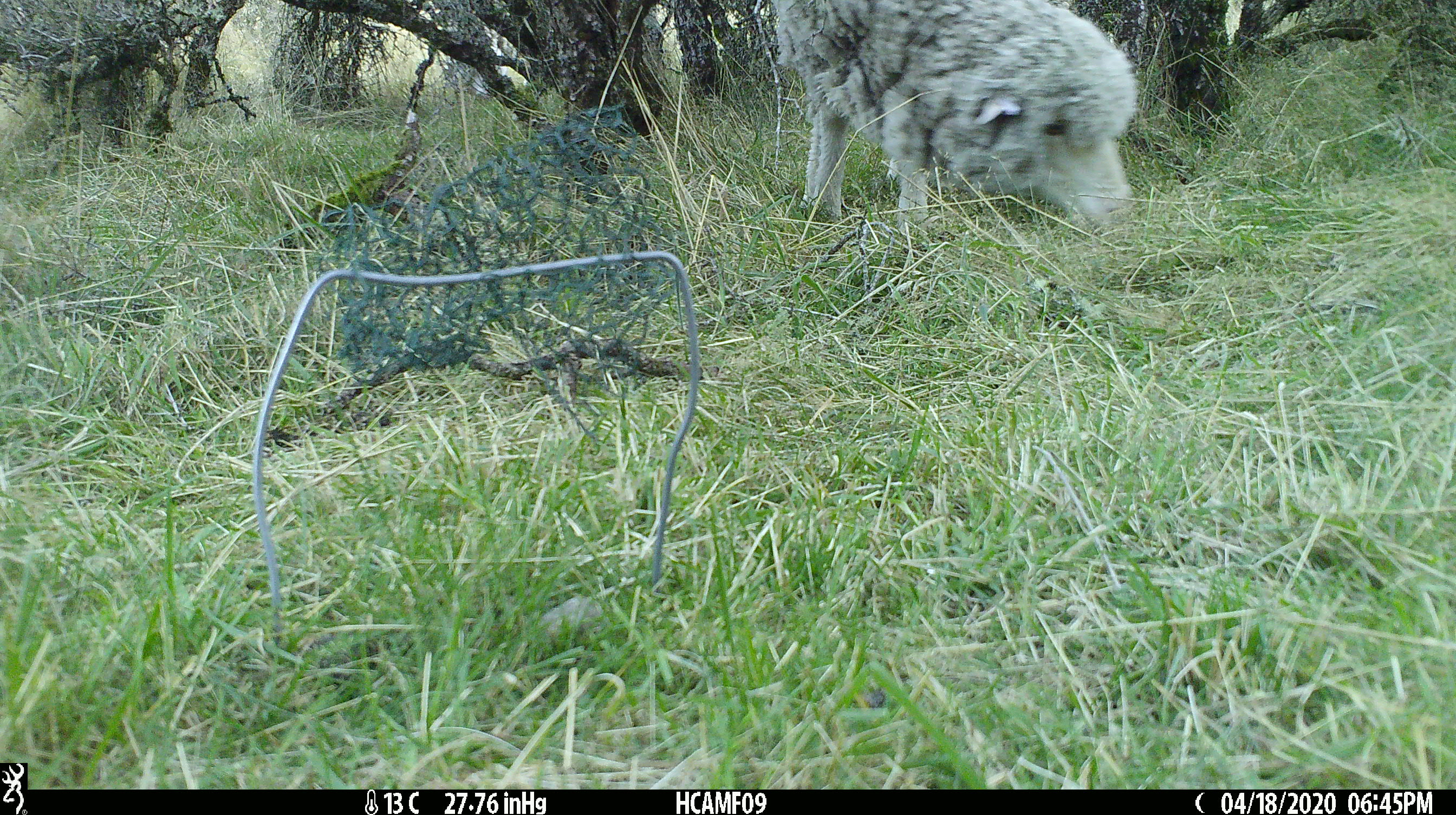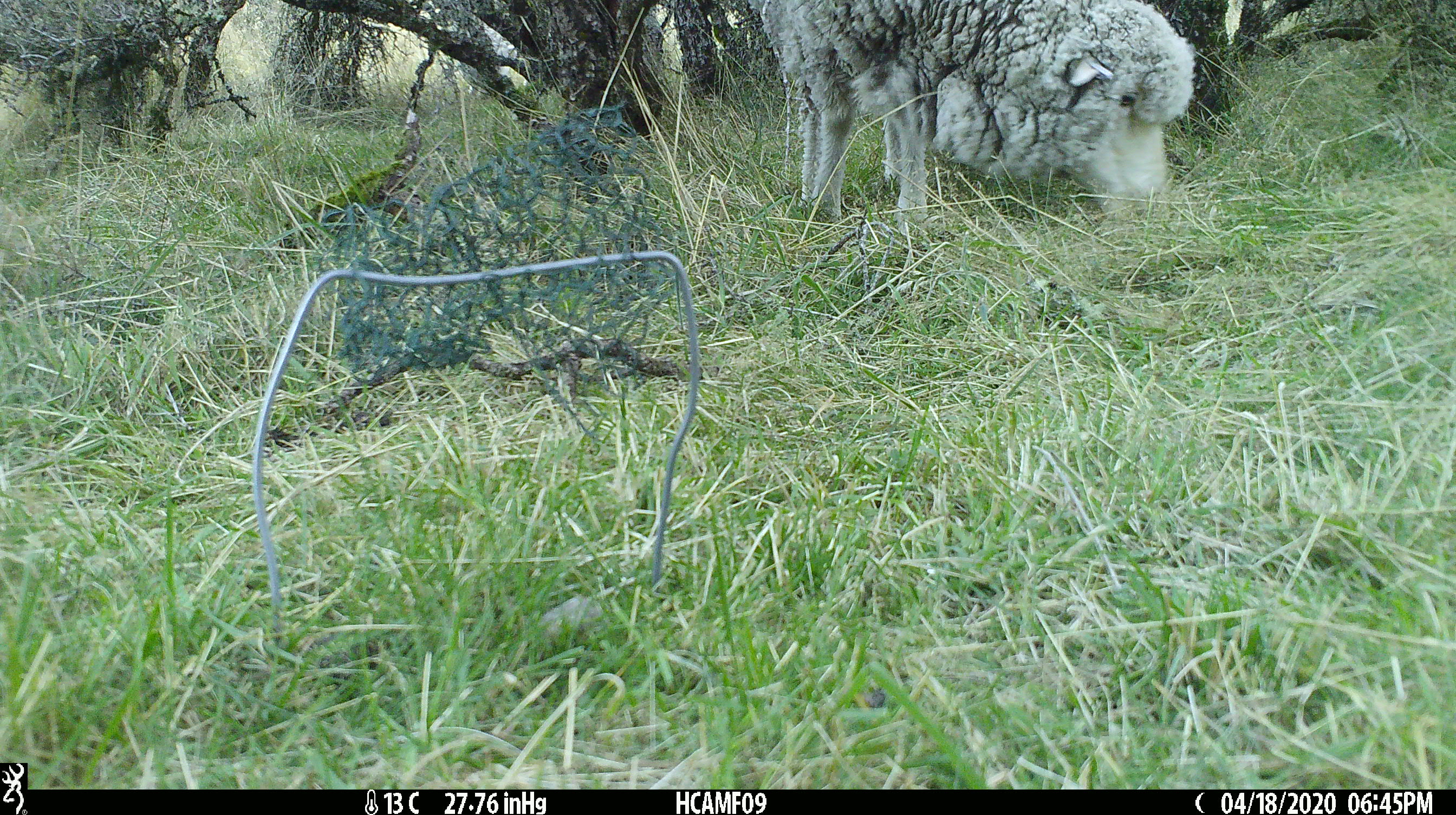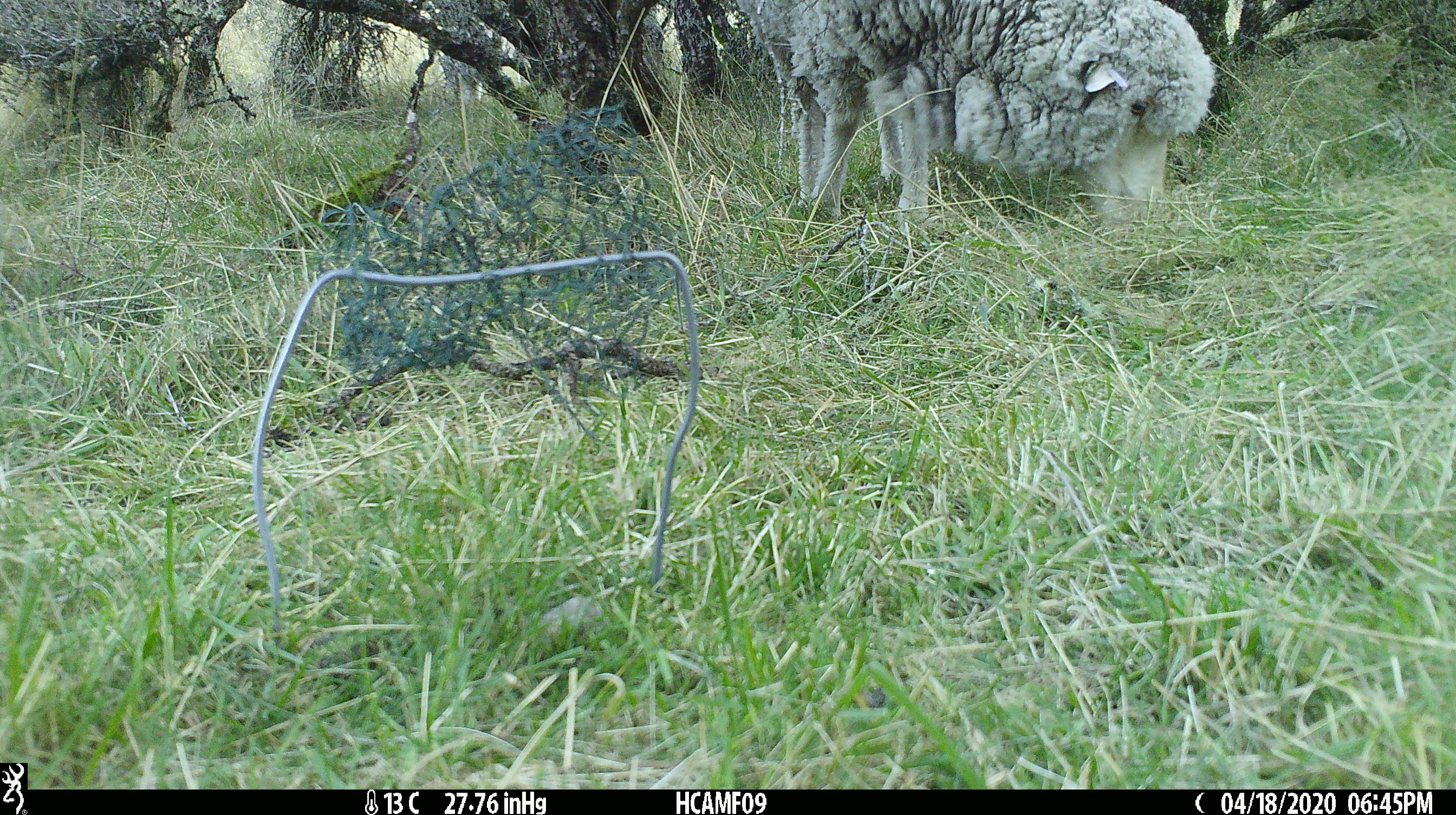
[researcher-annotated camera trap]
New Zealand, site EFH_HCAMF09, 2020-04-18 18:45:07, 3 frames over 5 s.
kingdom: Animalia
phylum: Chordata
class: Mammalia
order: Artiodactyla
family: Bovidae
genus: Ovis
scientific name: Ovis aries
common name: domestic sheep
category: sheep